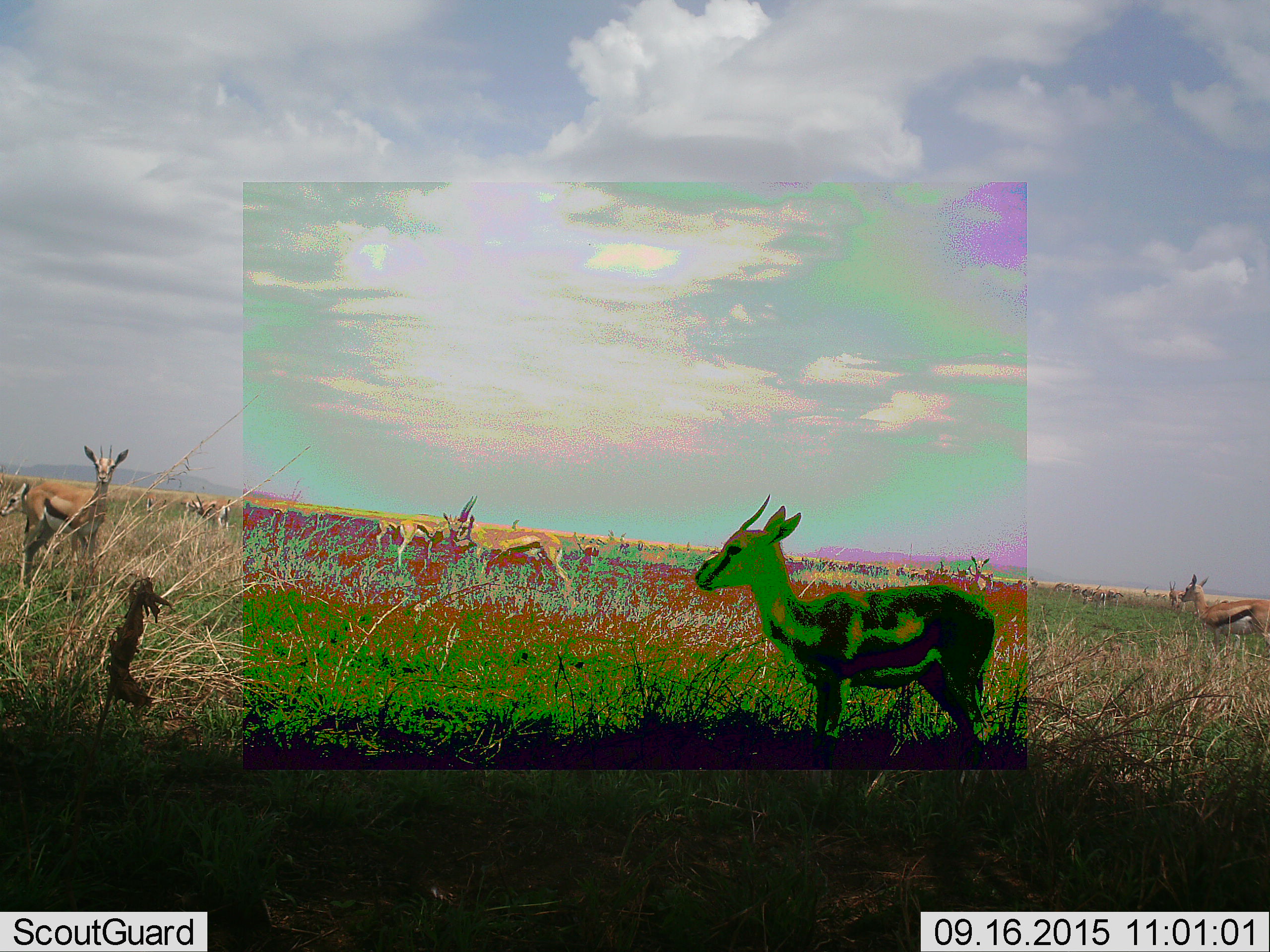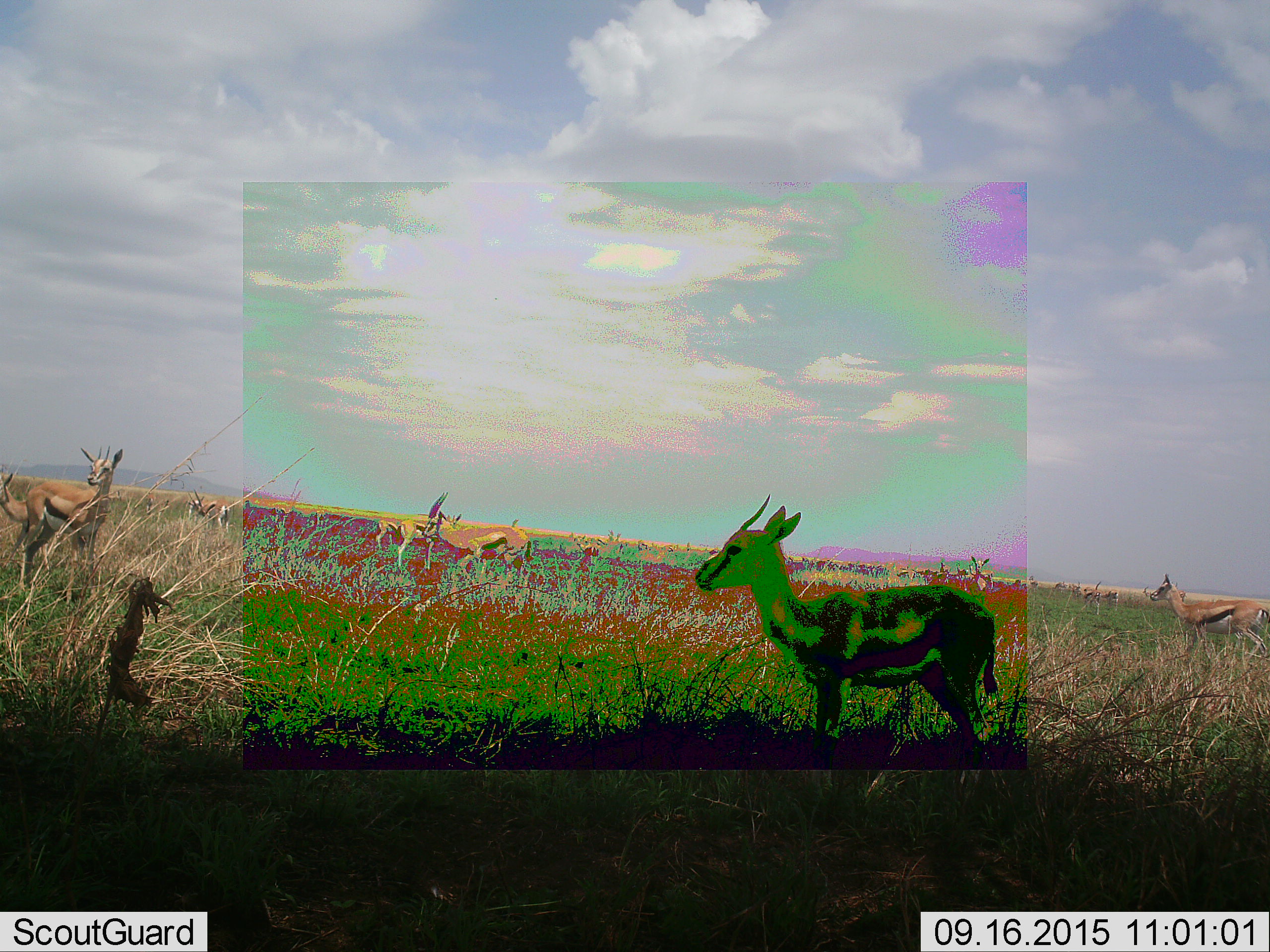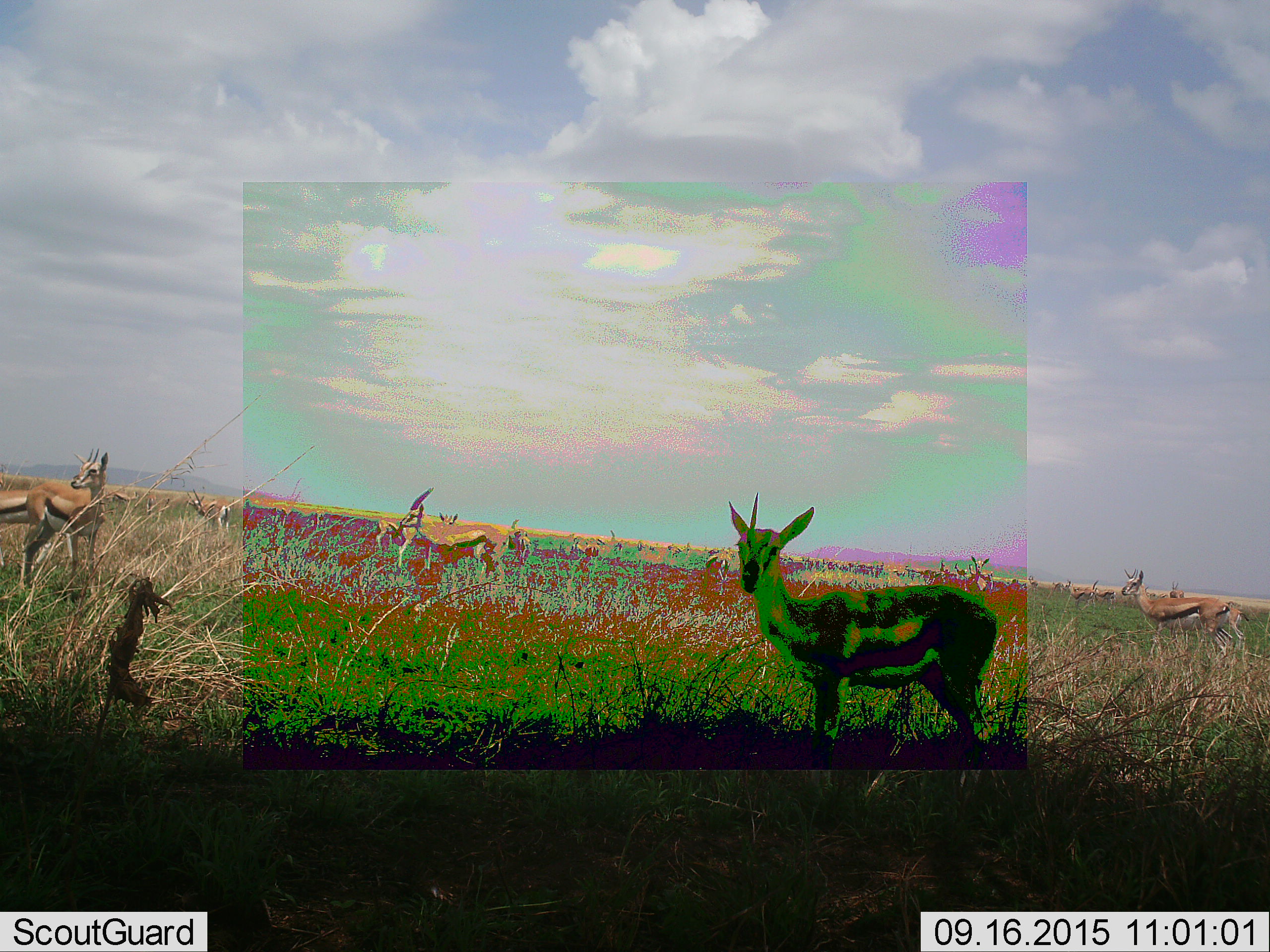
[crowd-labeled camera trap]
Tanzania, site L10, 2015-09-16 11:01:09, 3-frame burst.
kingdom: Animalia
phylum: Chordata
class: Mammalia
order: Artiodactyla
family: Bovidae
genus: Eudorcas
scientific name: Eudorcas thomsonii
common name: thomson's gazelle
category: gazellethomsons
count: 11-50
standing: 100%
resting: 0%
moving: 60%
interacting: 10%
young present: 0%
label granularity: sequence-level